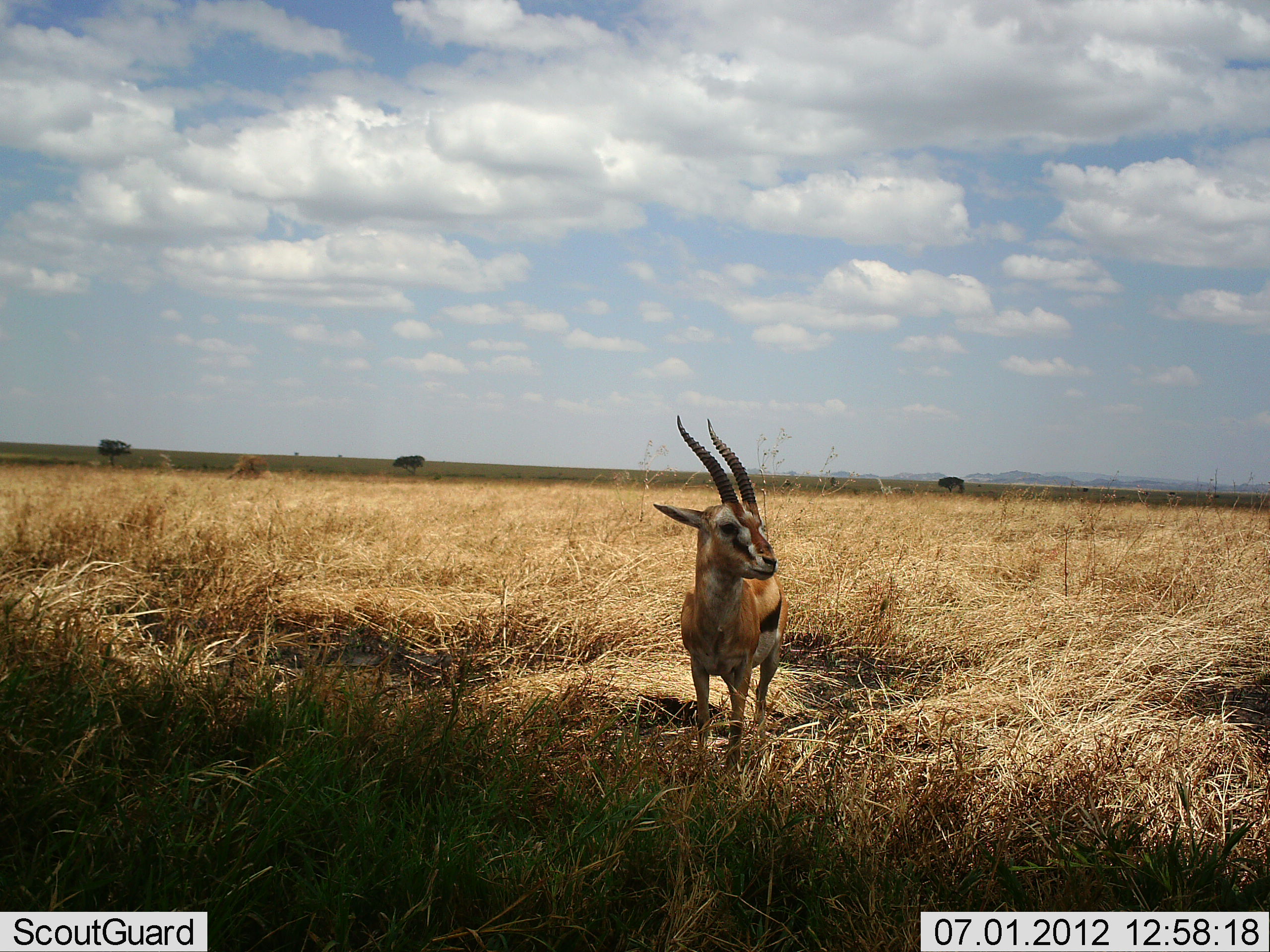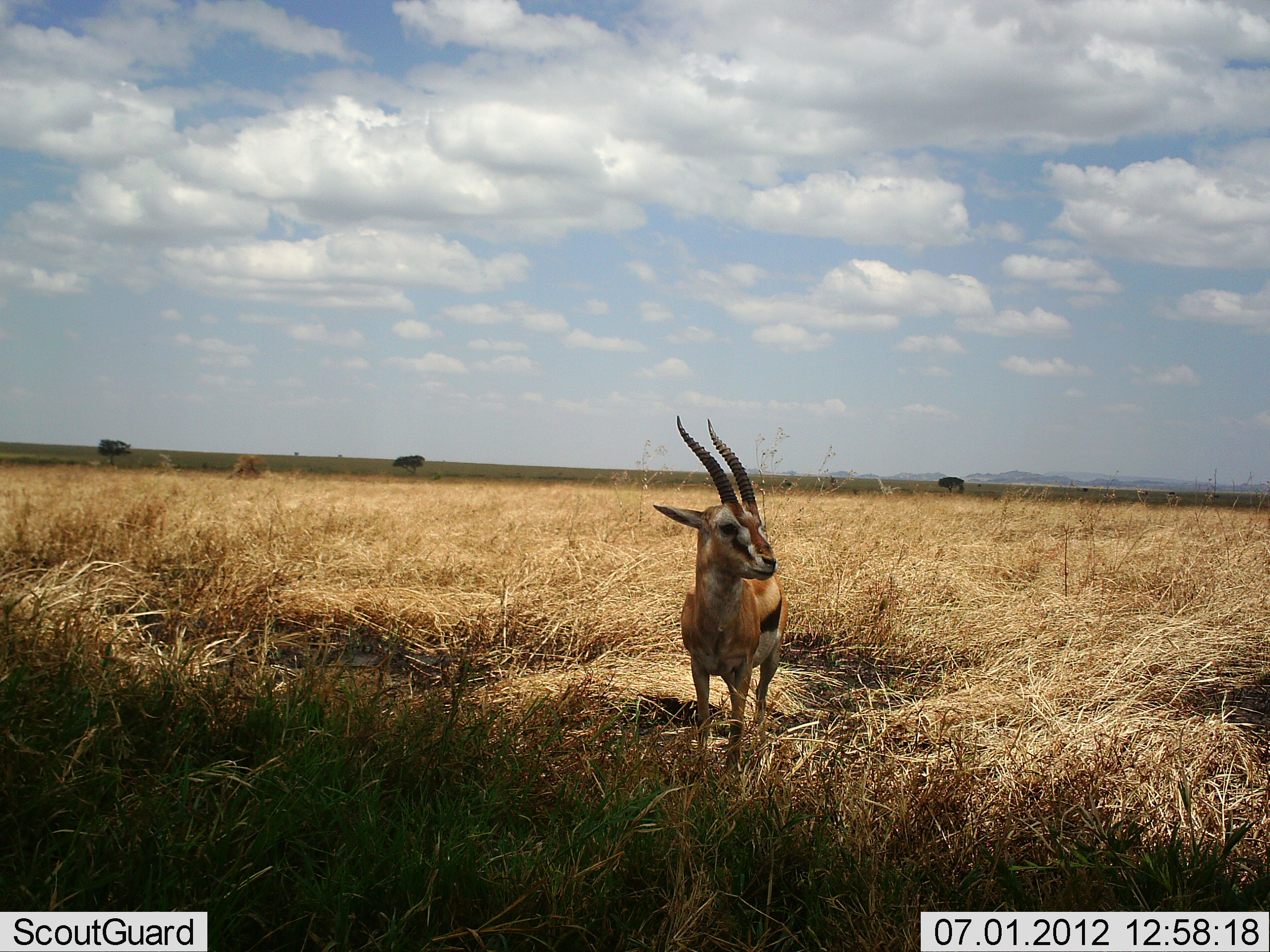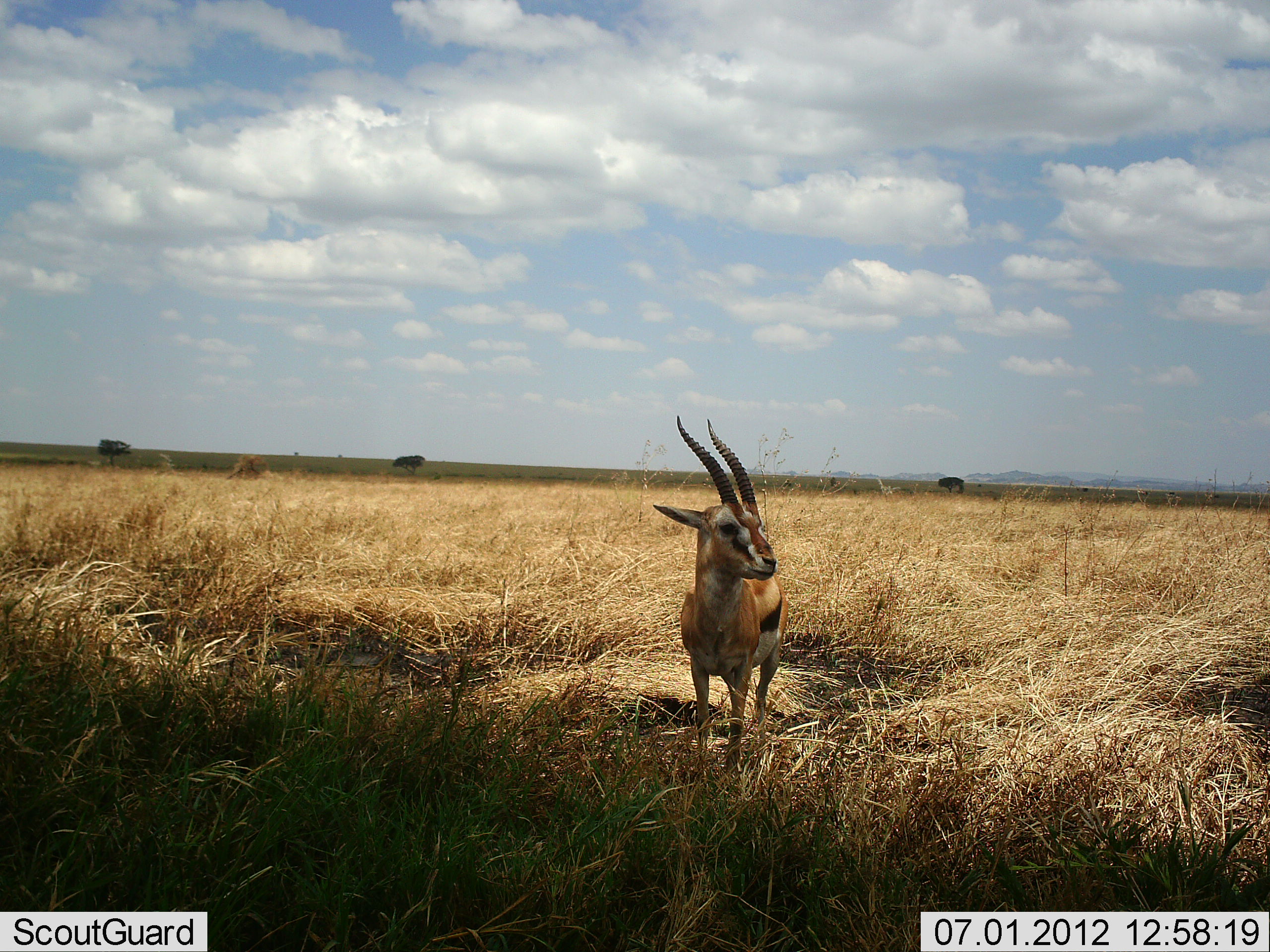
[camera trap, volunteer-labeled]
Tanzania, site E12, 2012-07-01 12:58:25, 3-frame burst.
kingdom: Animalia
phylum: Chordata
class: Mammalia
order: Artiodactyla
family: Bovidae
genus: Eudorcas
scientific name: Eudorcas thomsonii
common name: thomson's gazelle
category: gazellethomsons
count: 1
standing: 100%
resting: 0%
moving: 0%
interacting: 0%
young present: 0%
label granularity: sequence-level